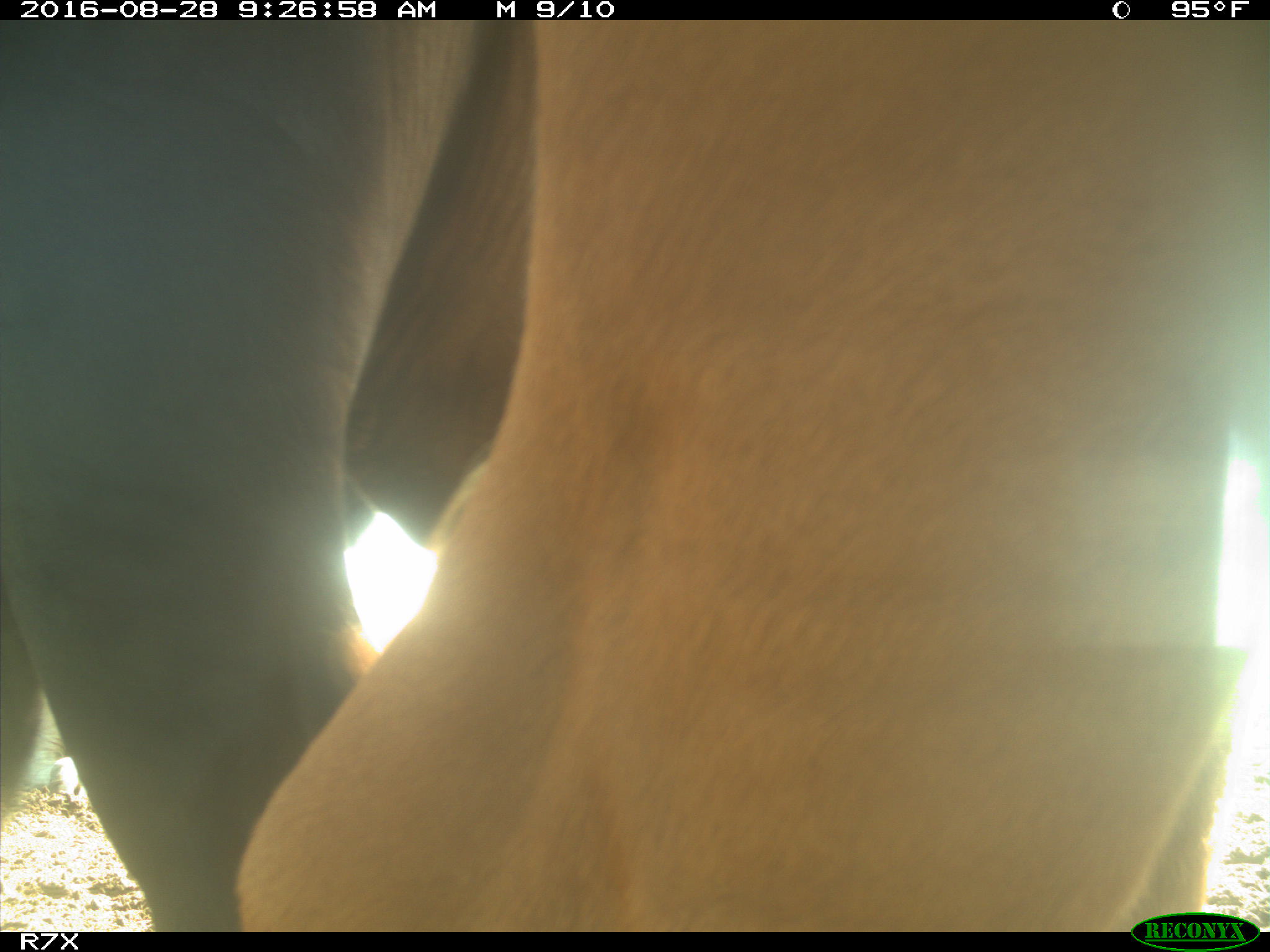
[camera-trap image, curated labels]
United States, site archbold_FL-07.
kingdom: Animalia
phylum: Chordata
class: Mammalia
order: Artiodactyla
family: Bovidae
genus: Bos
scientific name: Bos taurus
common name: domestic cow